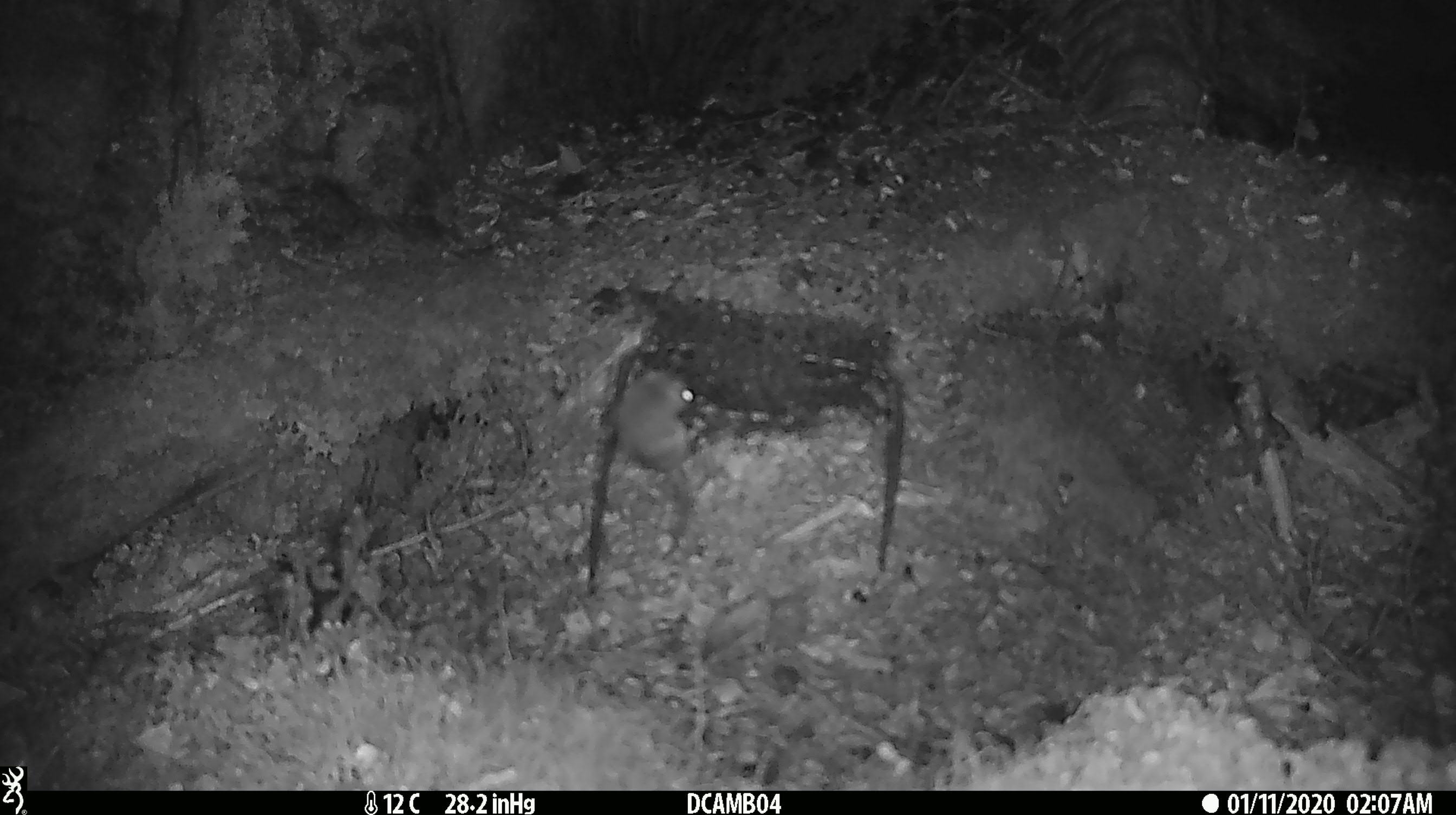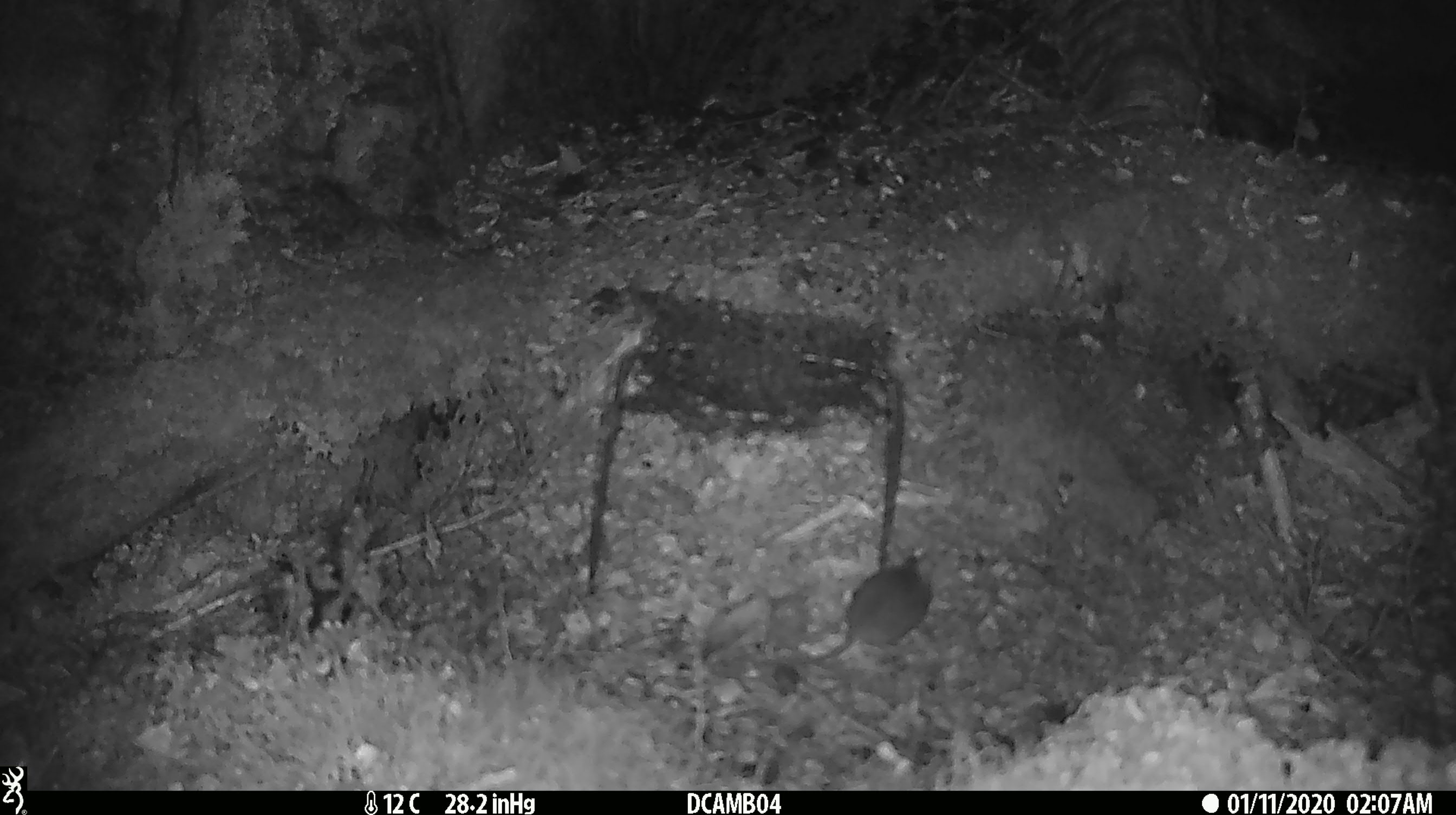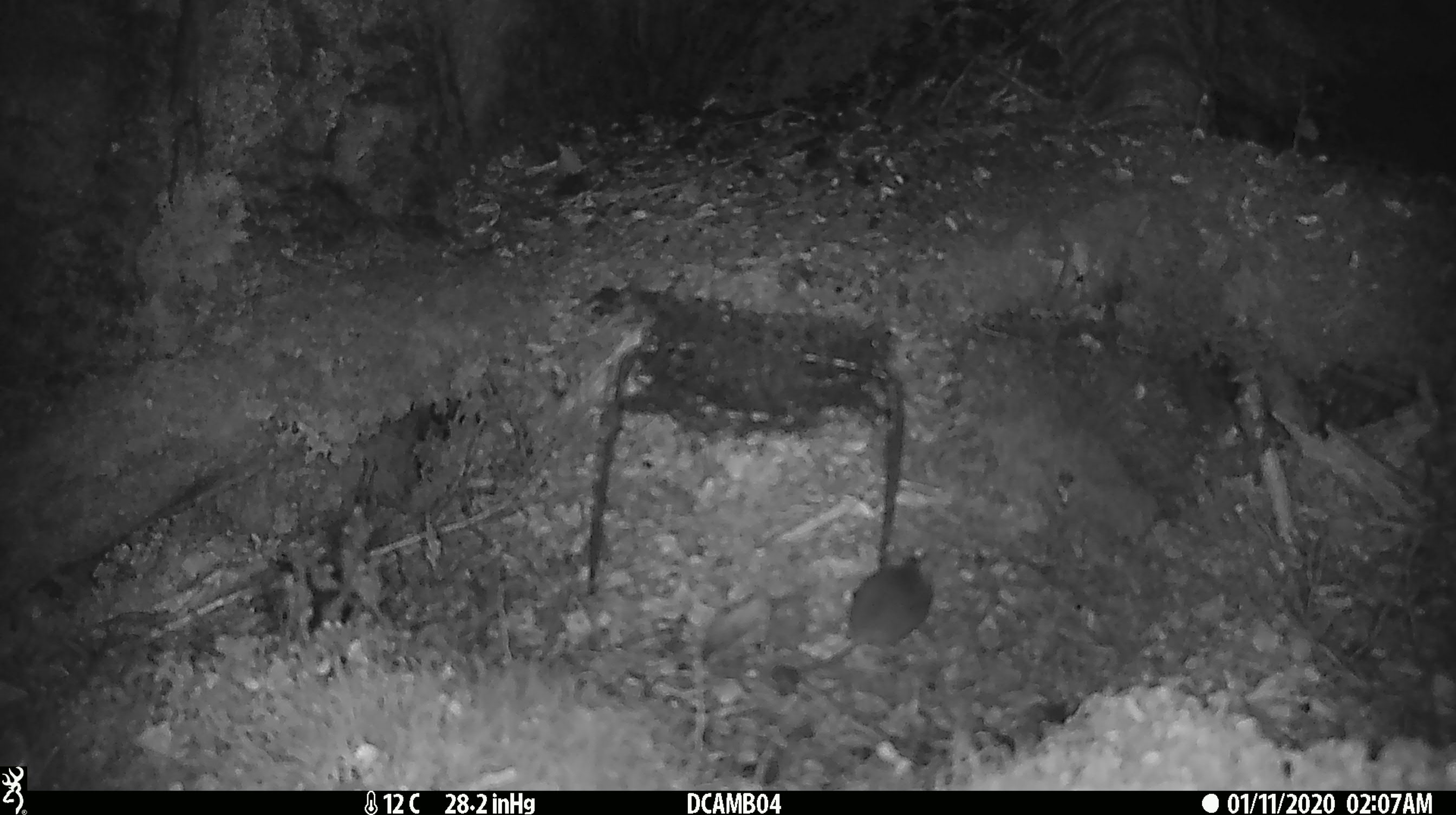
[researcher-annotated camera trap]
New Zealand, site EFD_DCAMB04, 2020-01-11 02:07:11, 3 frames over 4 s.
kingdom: Animalia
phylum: Chordata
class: Mammalia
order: Rodentia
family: Muridae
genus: Mus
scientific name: Mus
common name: mouse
Mouse (Mus).